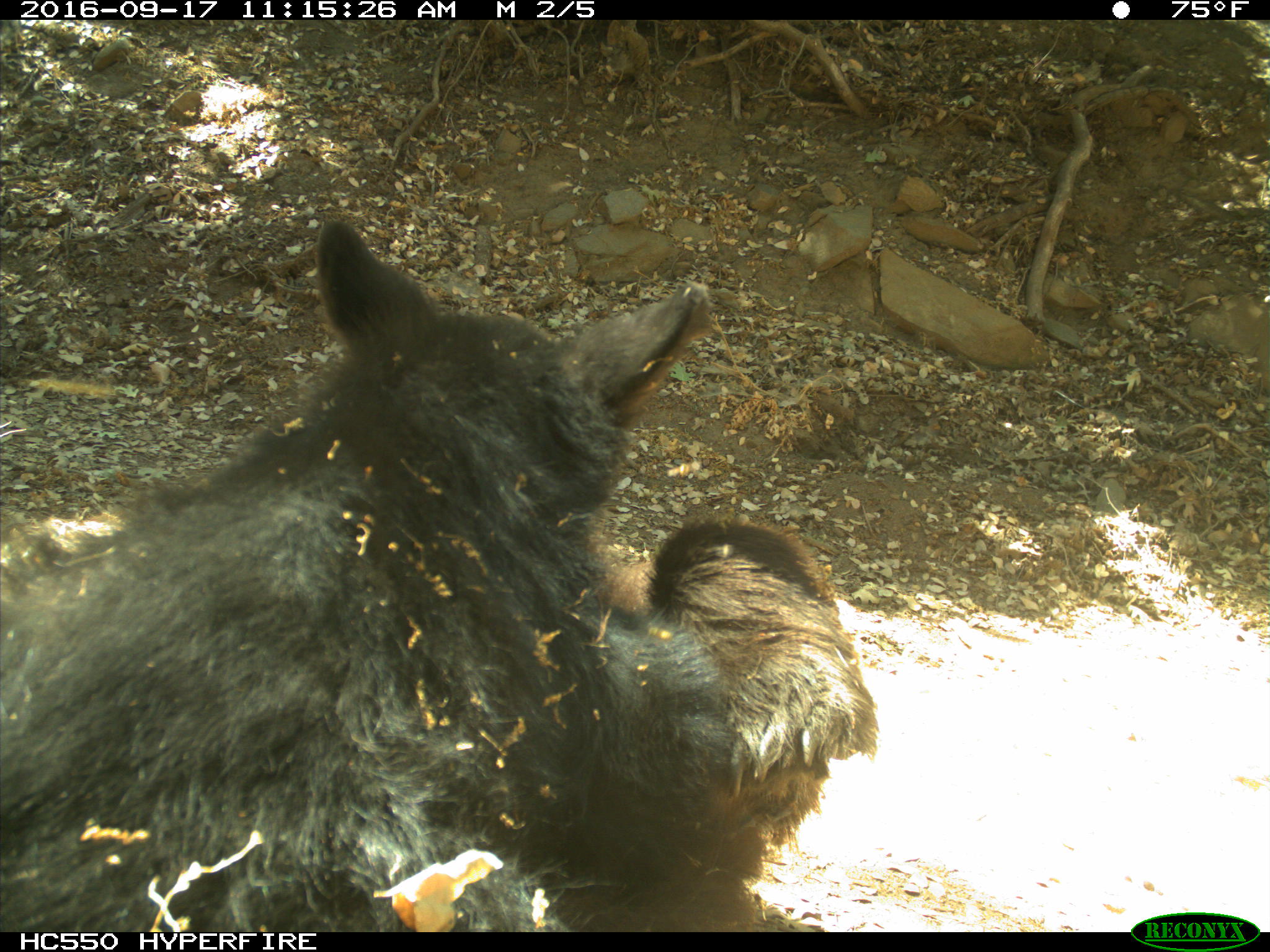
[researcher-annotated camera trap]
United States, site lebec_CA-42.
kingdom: Animalia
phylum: Chordata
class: Mammalia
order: Carnivora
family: Ursidae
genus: Ursus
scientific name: Ursus americanus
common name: american black bear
Ursus americanus (american black bear).